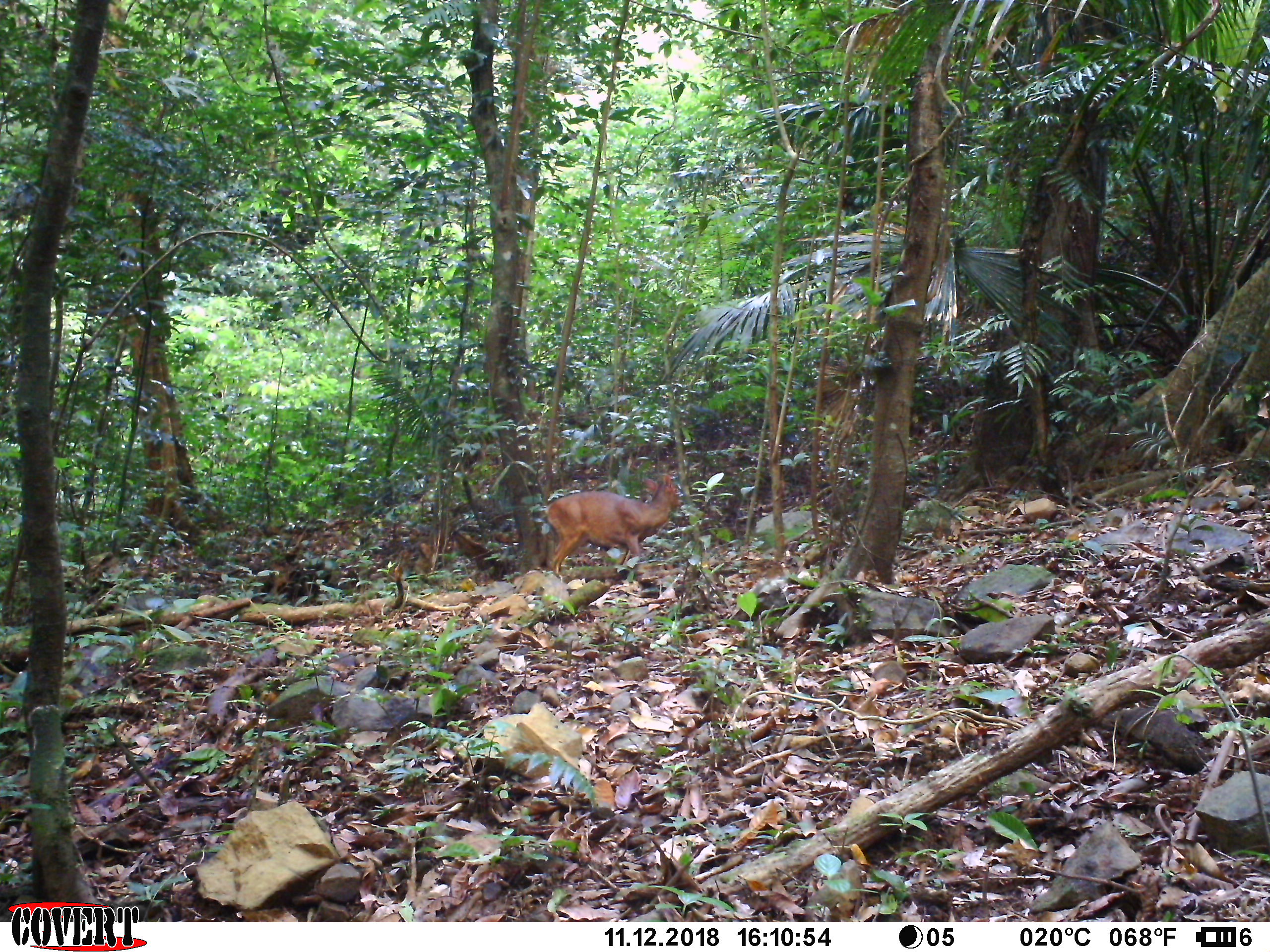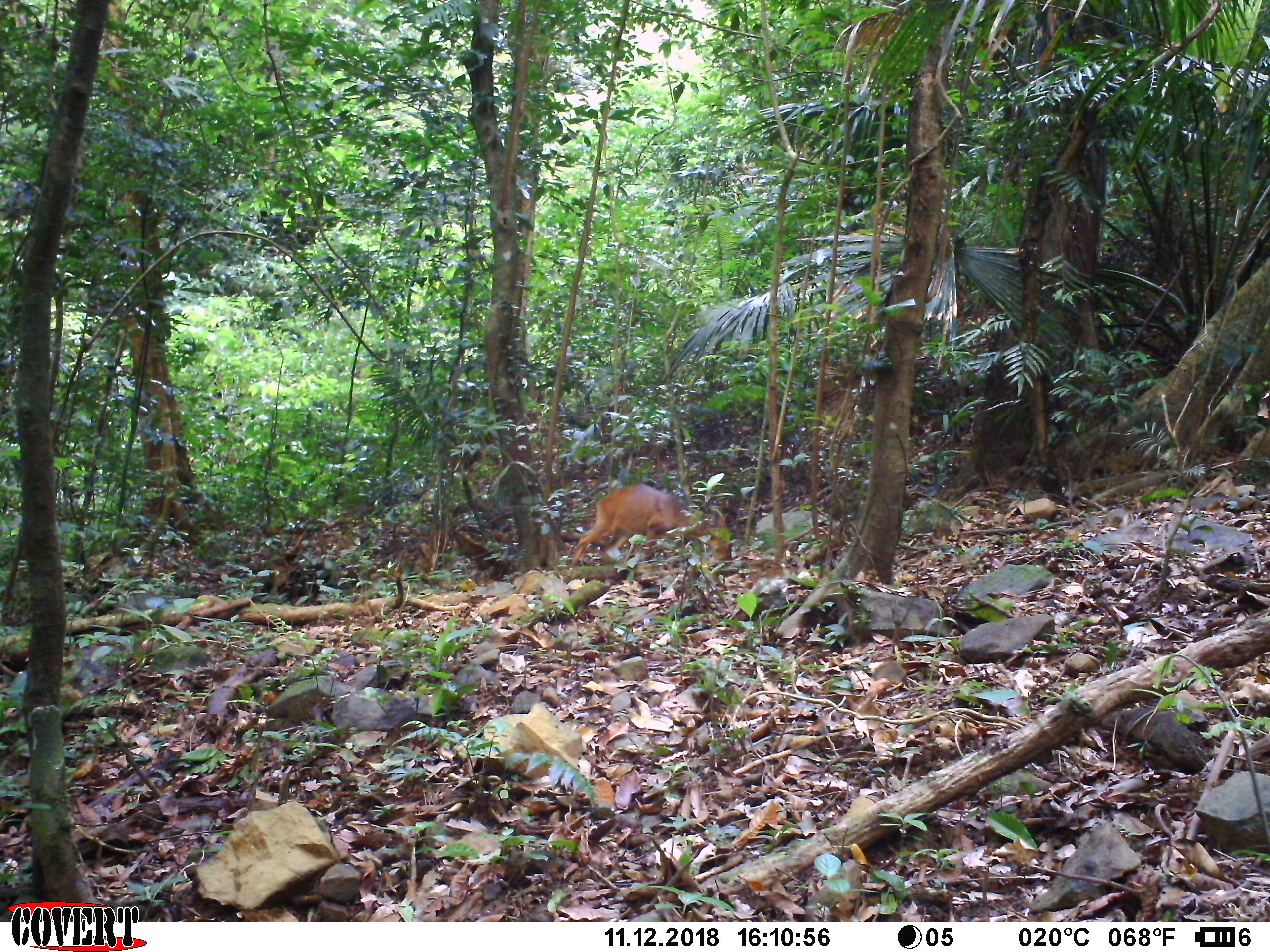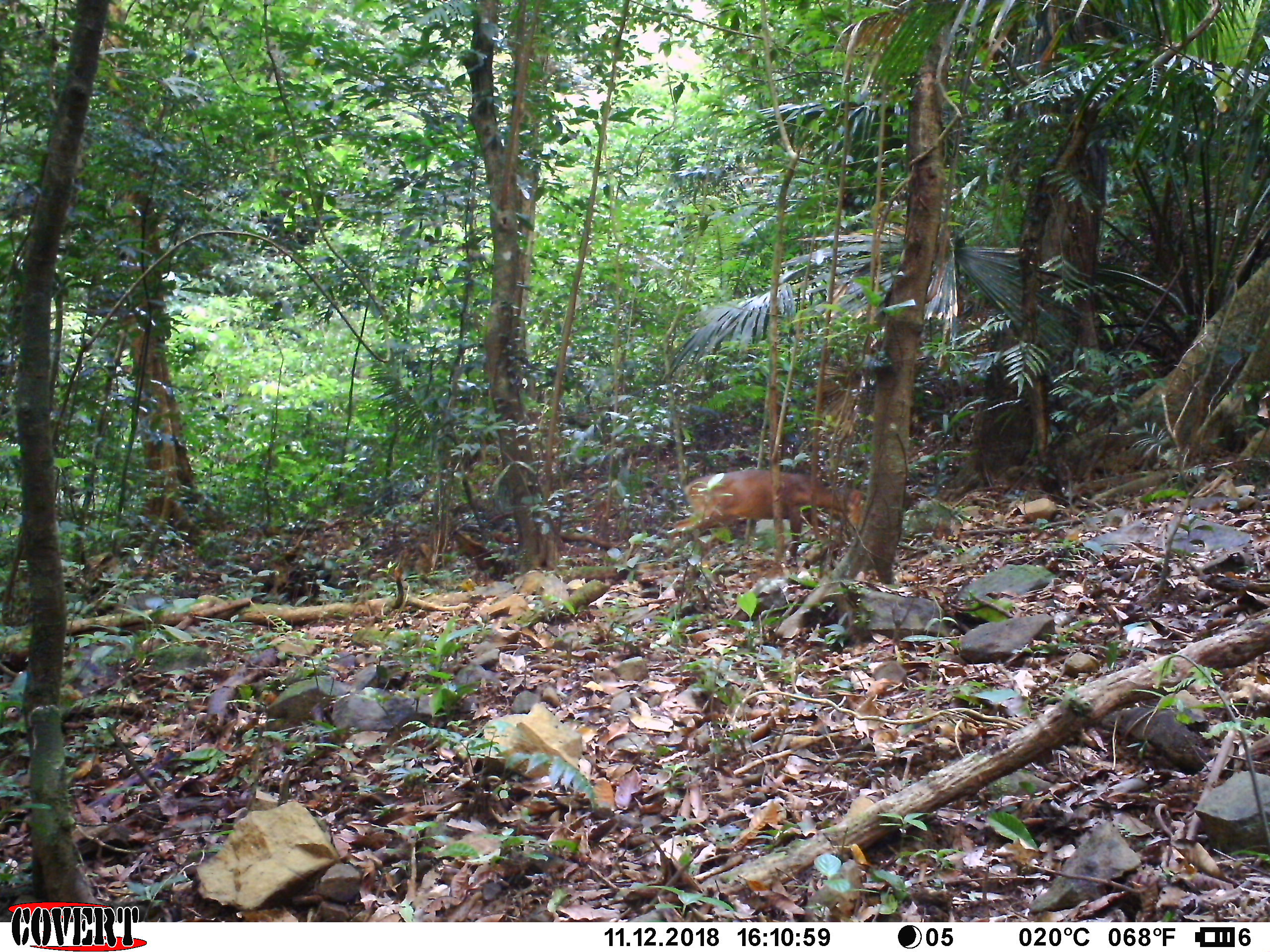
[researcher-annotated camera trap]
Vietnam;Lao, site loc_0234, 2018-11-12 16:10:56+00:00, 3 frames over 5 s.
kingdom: Animalia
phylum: Chordata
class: Mammalia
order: Artiodactyla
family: Cervidae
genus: Muntiacus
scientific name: Muntiacus vuquangensis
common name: large-antlered muntjac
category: large antlered muntjac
Large antlered muntjac (large-antlered muntjac) (Muntiacus vuquangensis). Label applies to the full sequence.